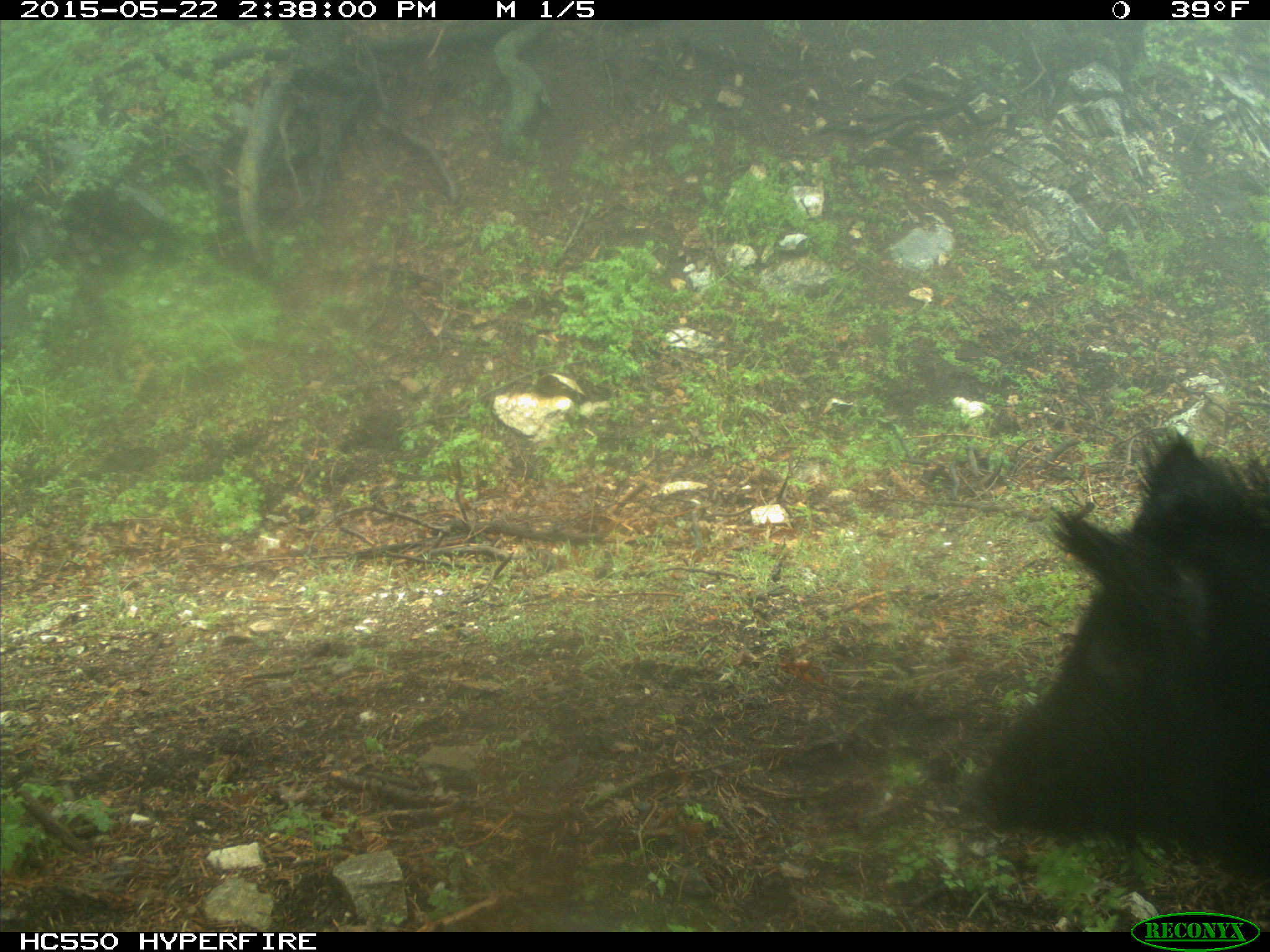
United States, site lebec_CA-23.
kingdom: Animalia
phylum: Chordata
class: Mammalia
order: Artiodactyla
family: Suidae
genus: Sus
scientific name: Sus scrofa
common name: wild boar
Sus scrofa (wild boar).